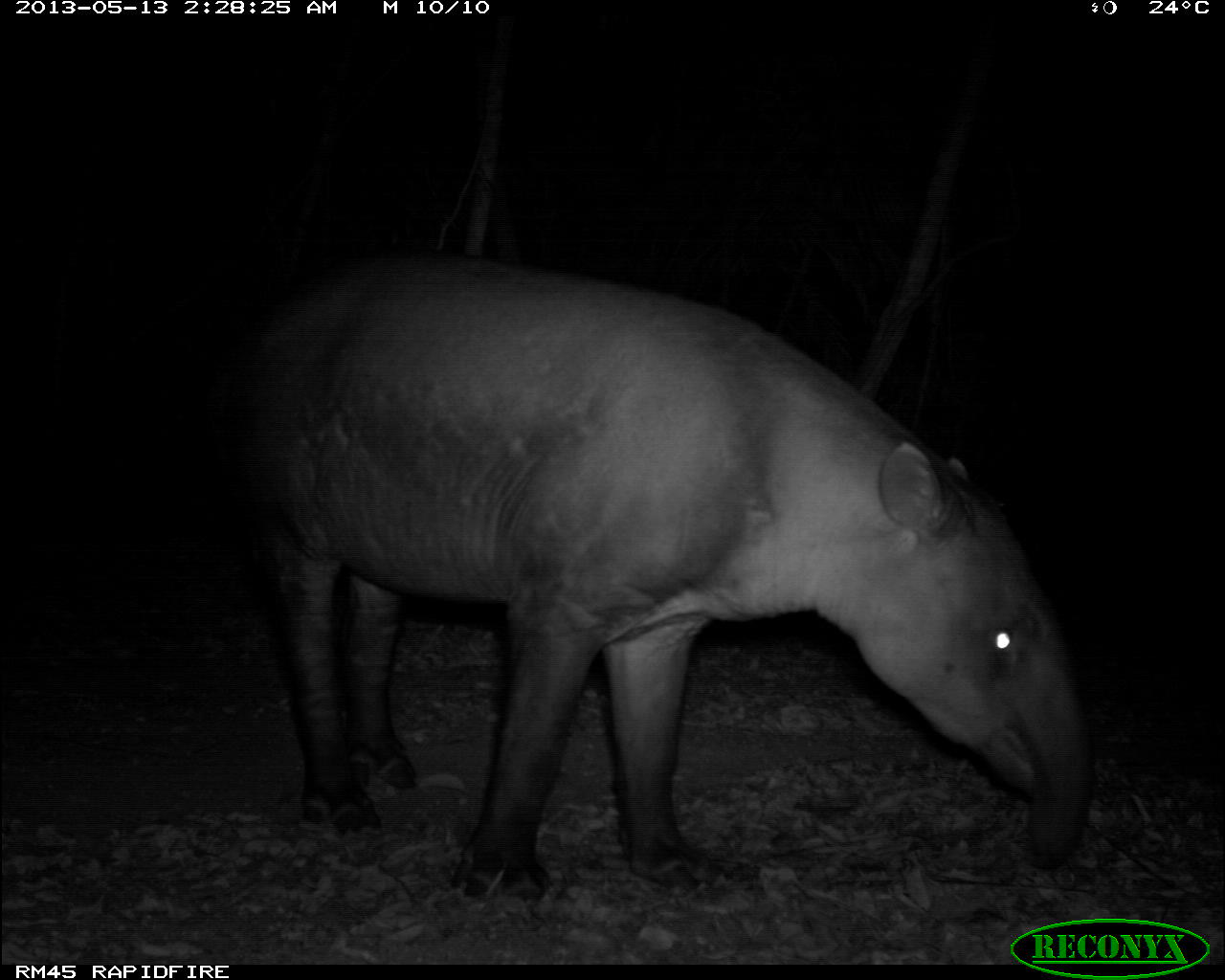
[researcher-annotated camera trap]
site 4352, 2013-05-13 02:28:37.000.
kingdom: Animalia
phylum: Chordata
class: Mammalia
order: Perissodactyla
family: Tapiridae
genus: Tapirus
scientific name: Tapirus bairdii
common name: baird's tapir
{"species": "Tapirus bairdii (baird's tapir)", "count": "1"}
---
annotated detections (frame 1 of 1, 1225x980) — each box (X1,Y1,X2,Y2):
tapirus bairdii: (231,251,1097,905)